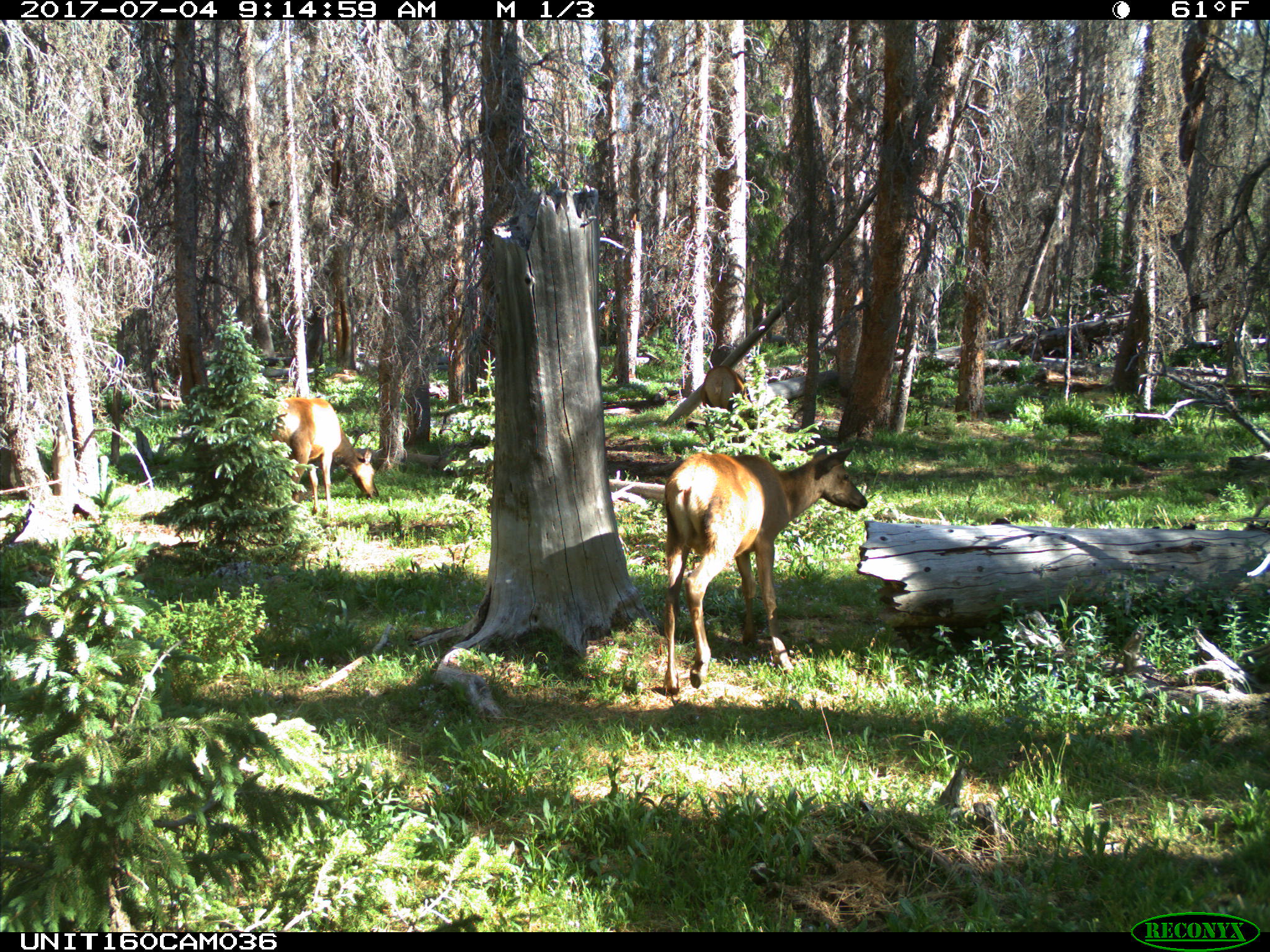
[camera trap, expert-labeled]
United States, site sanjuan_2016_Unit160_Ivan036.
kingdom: Animalia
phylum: Chordata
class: Mammalia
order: Artiodactyla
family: Cervidae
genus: Cervus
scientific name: Cervus elaphus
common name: red deer